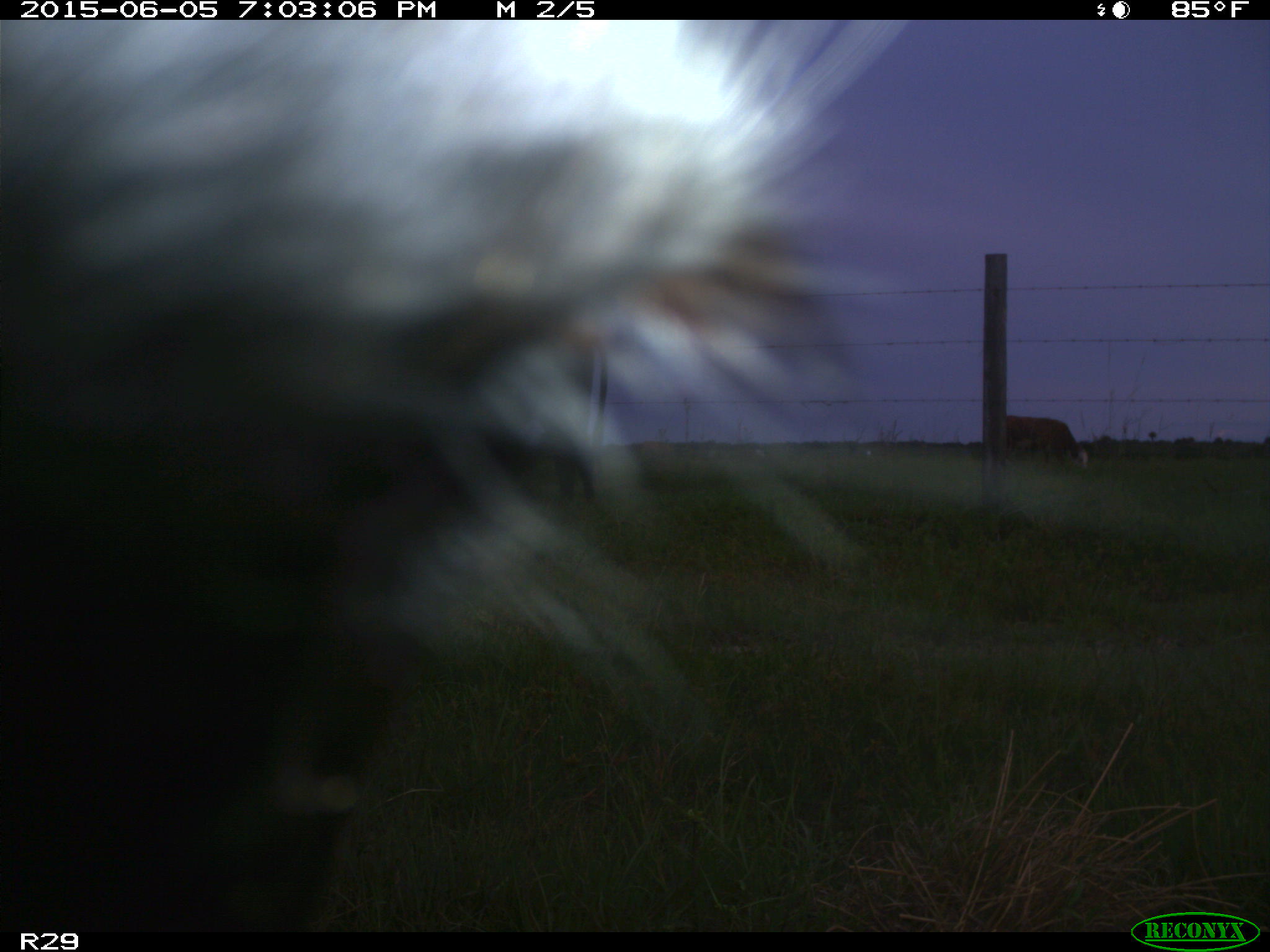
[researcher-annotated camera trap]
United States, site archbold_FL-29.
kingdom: Animalia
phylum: Chordata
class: Mammalia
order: Artiodactyla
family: Bovidae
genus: Bos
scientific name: Bos taurus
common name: domestic cow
Bos taurus (domestic cow).